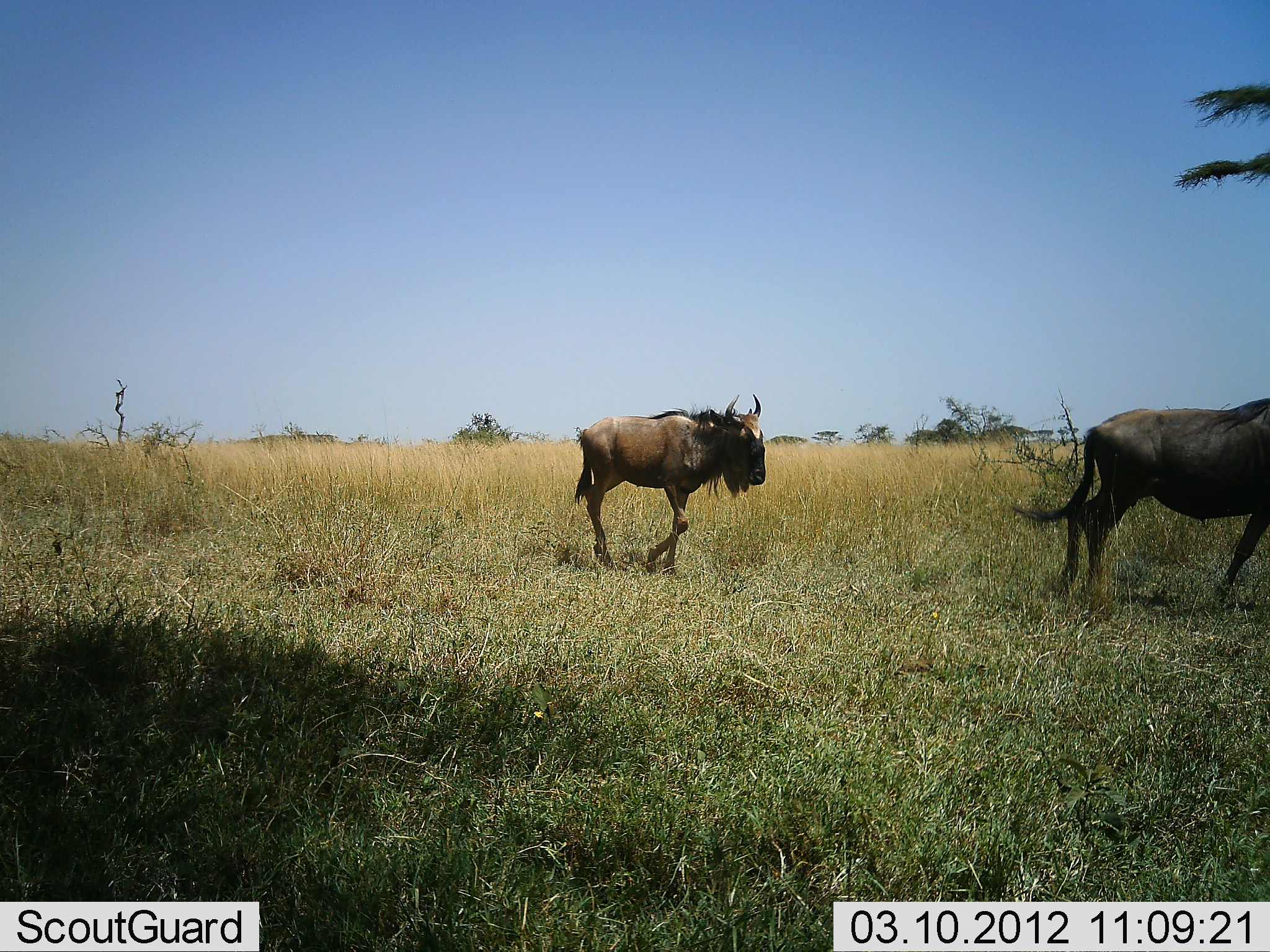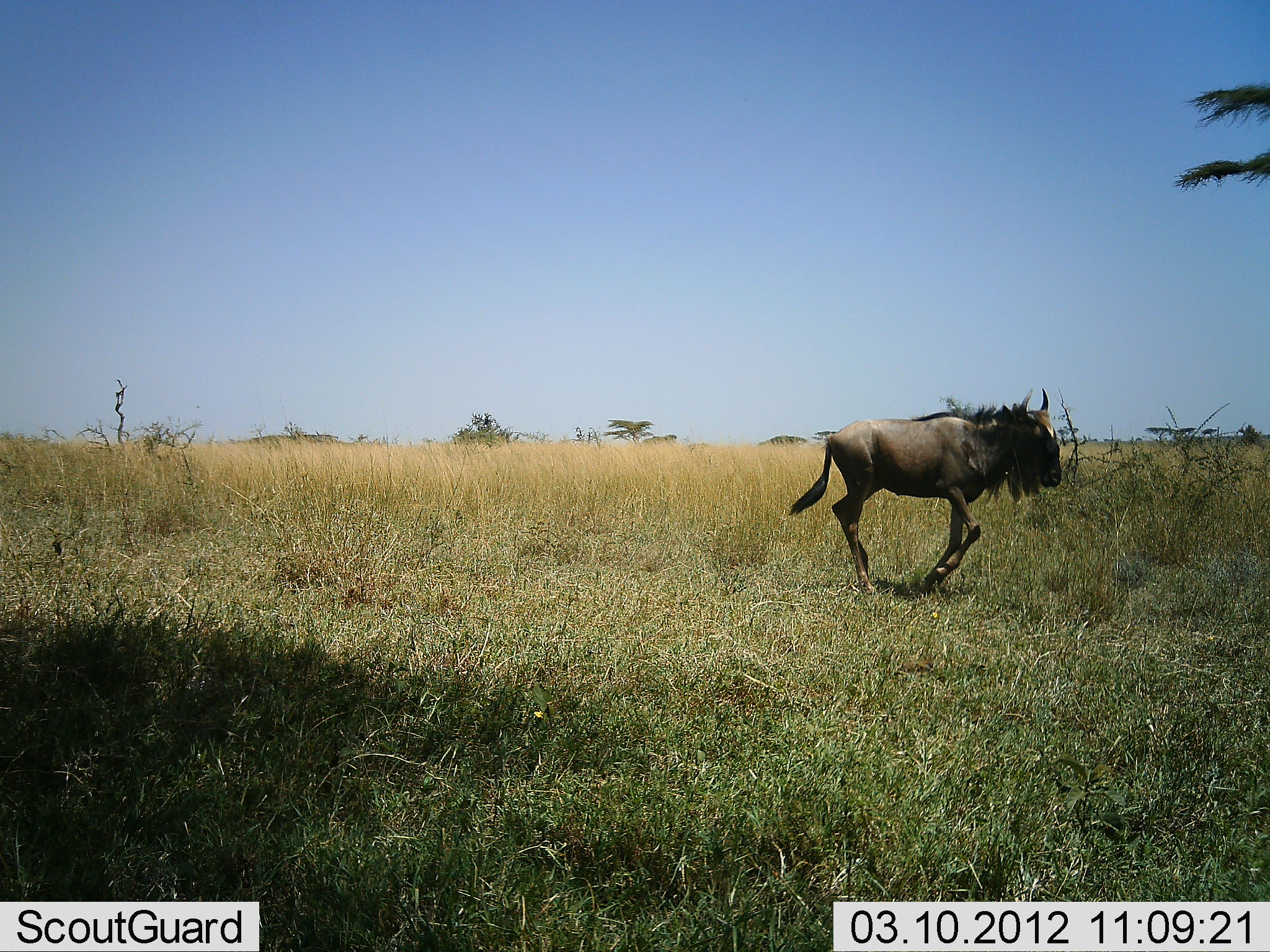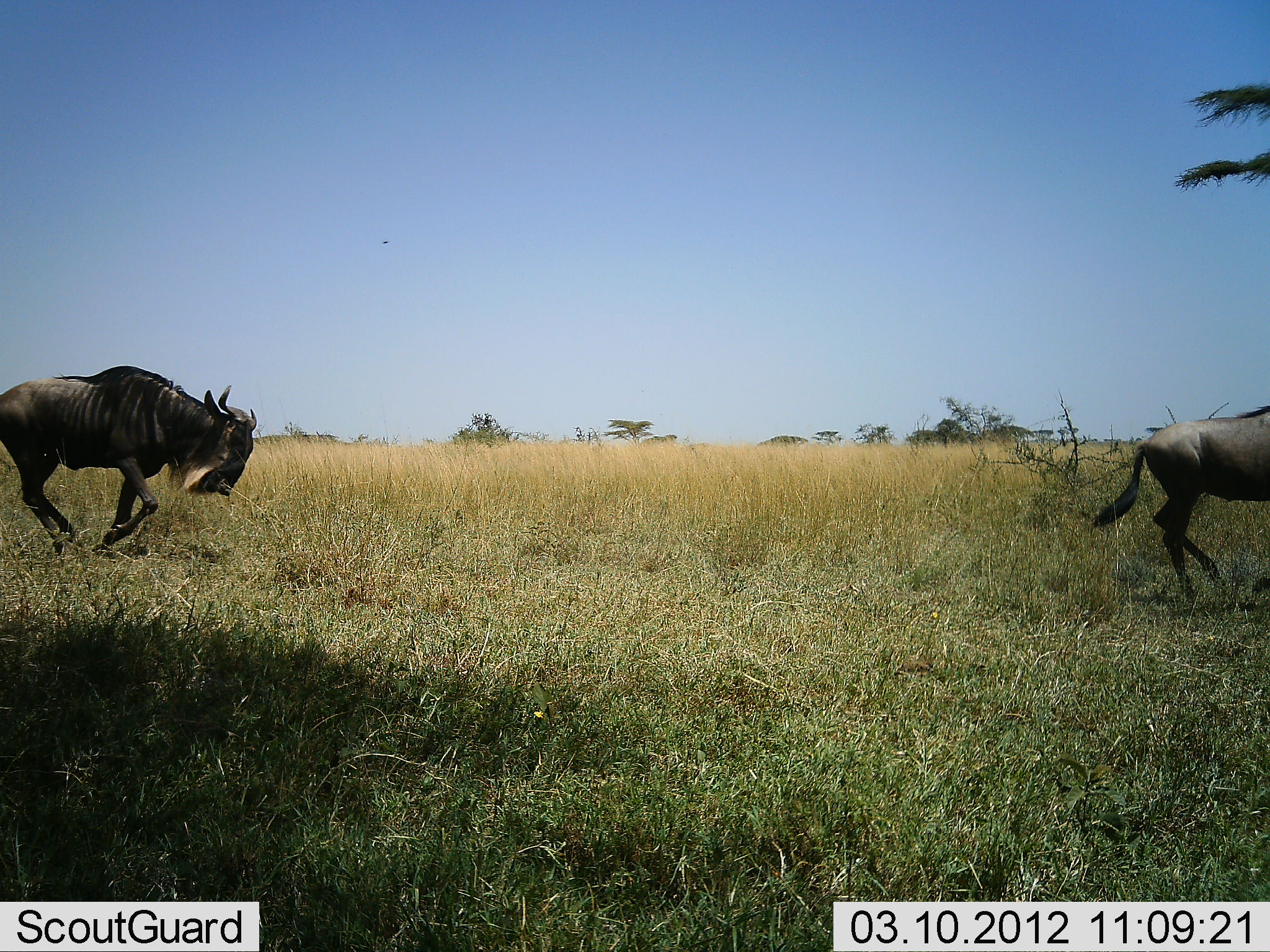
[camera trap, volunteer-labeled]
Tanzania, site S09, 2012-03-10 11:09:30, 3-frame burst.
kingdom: Animalia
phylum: Chordata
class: Mammalia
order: Artiodactyla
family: Bovidae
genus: Connochaetes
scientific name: Connochaetes taurinus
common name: blue wildebeest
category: wildebeest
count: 3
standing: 0%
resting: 0%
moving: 100%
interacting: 0%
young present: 39%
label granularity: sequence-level